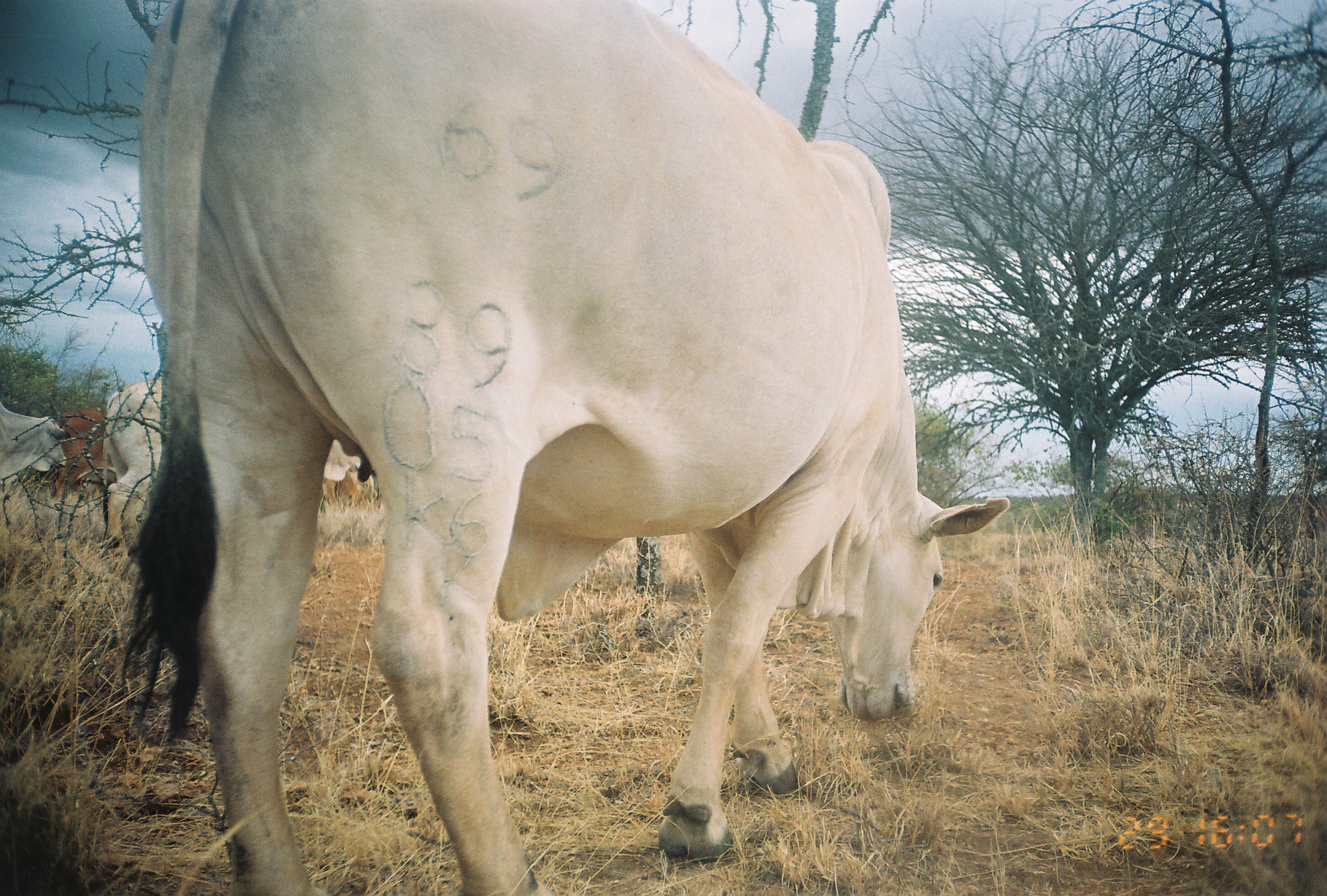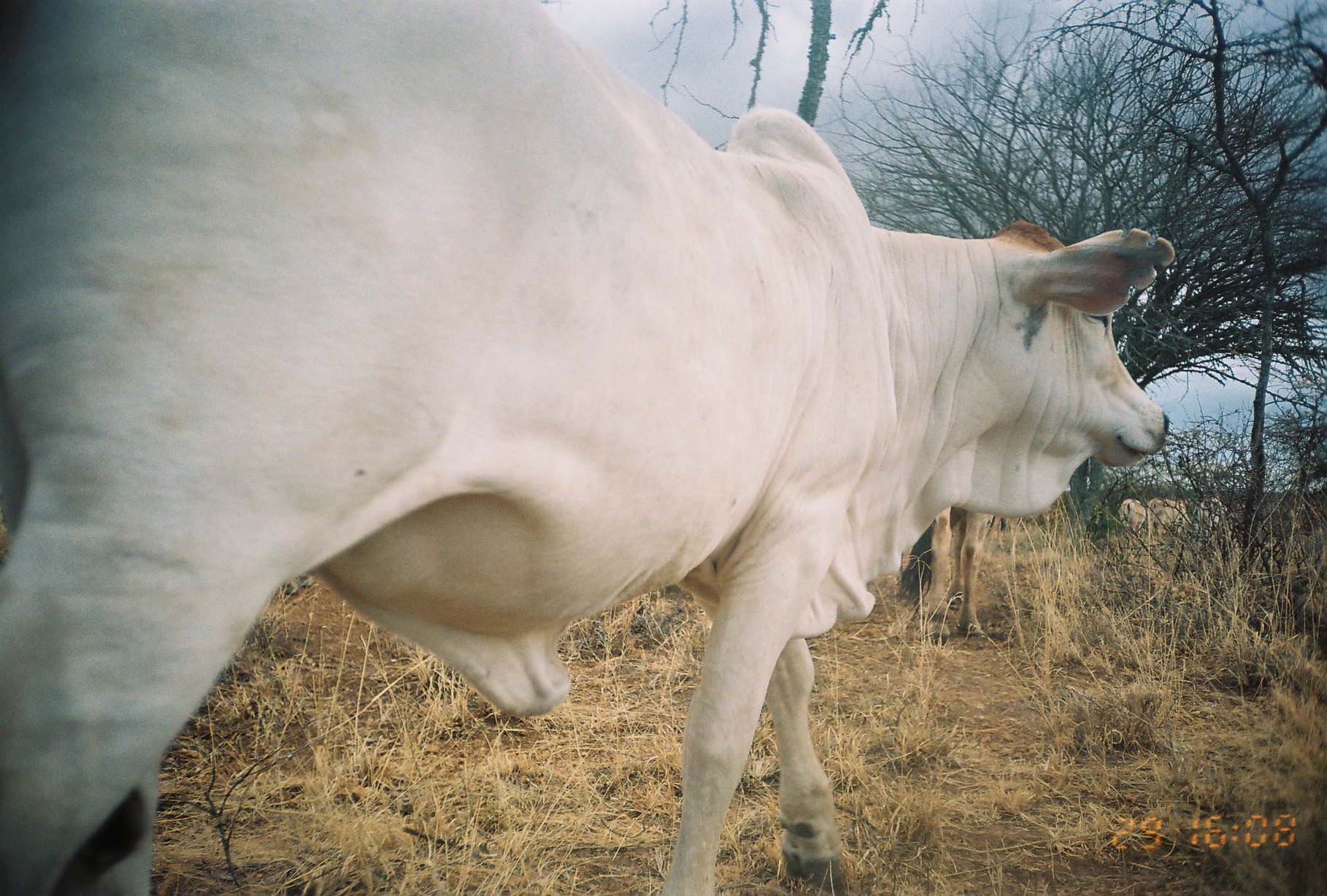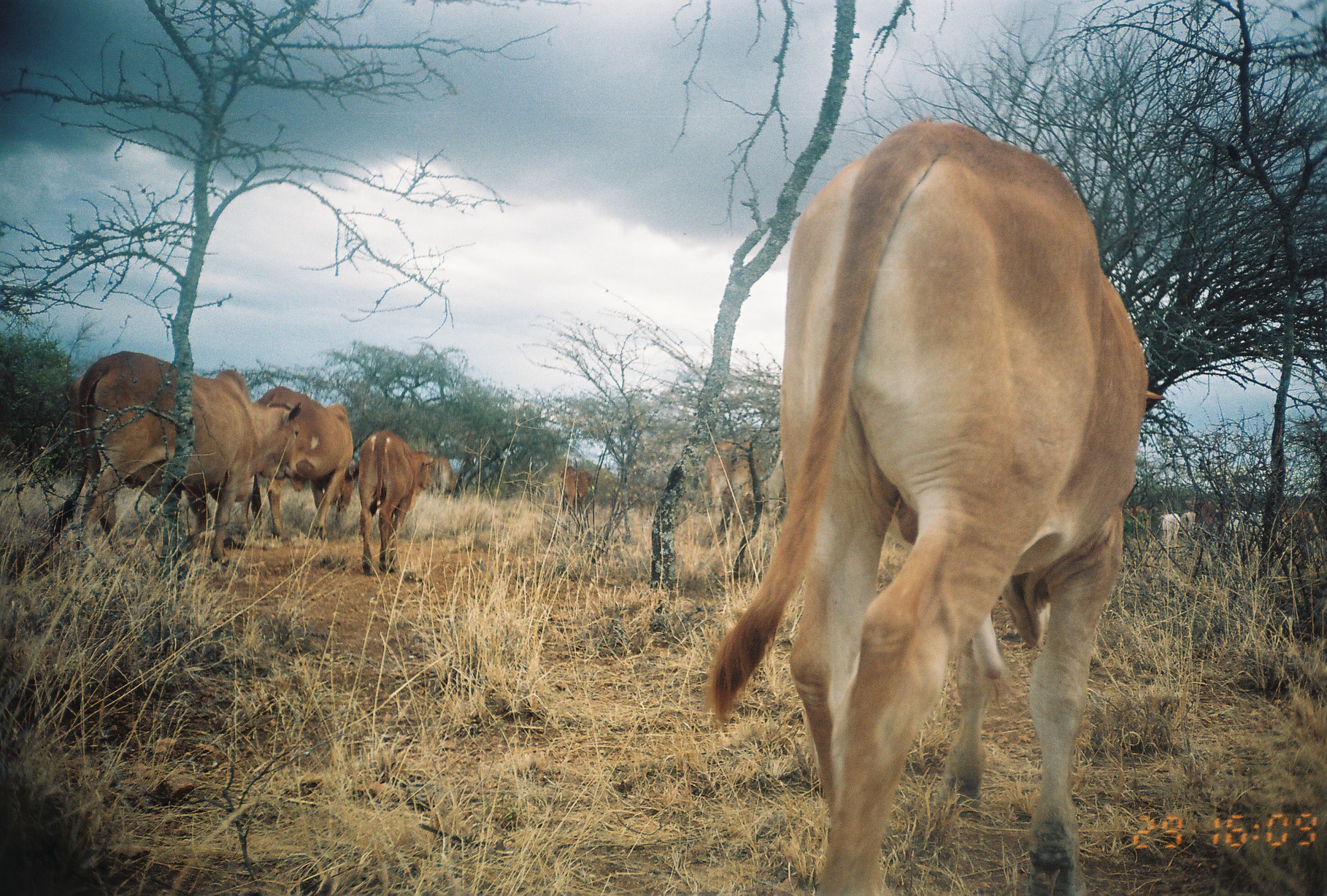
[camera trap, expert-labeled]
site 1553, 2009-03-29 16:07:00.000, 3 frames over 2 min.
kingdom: Animalia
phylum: Chordata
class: Mammalia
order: Artiodactyla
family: Bovidae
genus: Bos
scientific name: Bos taurus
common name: domestic cattle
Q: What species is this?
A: Bos taurus (domestic cattle).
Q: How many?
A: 5.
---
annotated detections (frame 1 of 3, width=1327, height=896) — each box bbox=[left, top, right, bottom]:
bos taurus: bbox=[123, 4, 1011, 894]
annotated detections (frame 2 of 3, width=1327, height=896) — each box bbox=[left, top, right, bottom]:
bos taurus: bbox=[0, 2, 1177, 894]; bbox=[897, 507, 991, 634]; bbox=[1145, 497, 1192, 540]; bbox=[1193, 496, 1228, 537]; bbox=[1118, 498, 1147, 536]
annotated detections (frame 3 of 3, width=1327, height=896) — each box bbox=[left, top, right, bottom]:
bos taurus: bbox=[698, 122, 1169, 896]; bbox=[49, 352, 303, 579]; bbox=[248, 387, 358, 543]; bbox=[358, 430, 435, 575]; bbox=[704, 438, 762, 546]; bbox=[1184, 499, 1227, 555]; bbox=[553, 465, 593, 518]; bbox=[430, 453, 458, 499]; bbox=[1157, 511, 1183, 549]; bbox=[1125, 503, 1149, 539]; bbox=[1181, 511, 1196, 538]